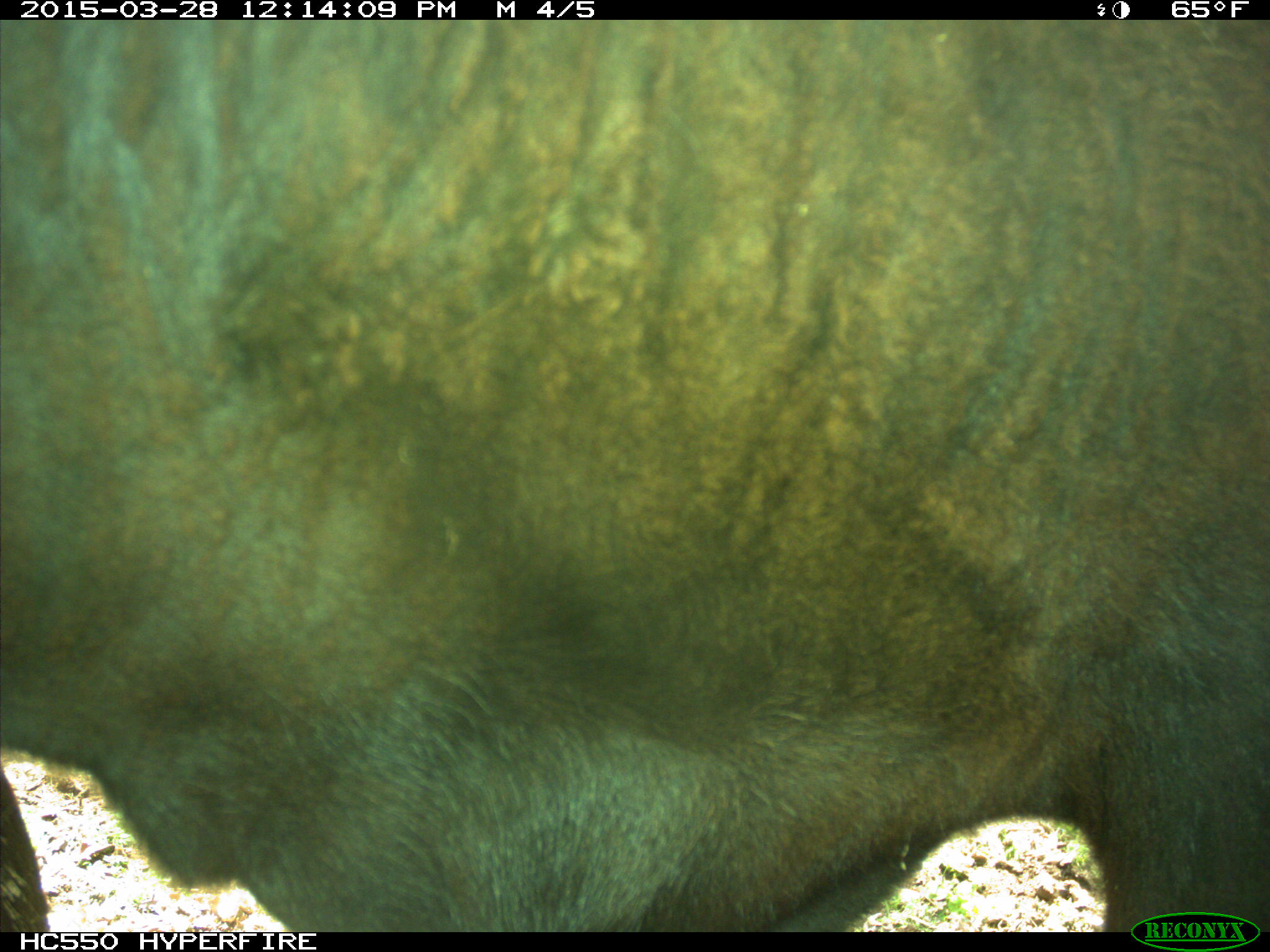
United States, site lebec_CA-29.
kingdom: Animalia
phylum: Chordata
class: Mammalia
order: Artiodactyla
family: Bovidae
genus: Bos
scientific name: Bos taurus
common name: domestic cow